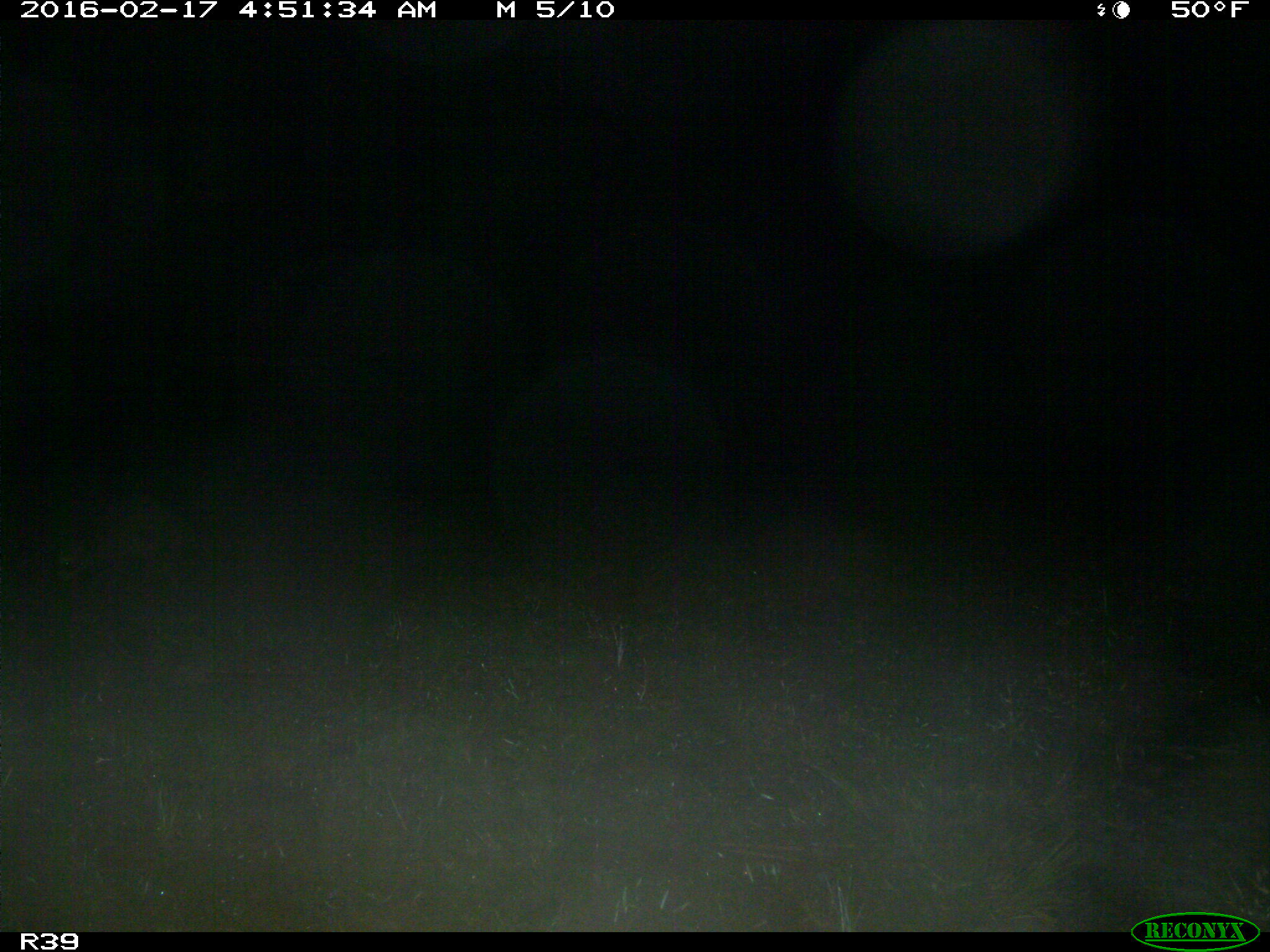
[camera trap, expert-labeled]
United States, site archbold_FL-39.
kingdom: Animalia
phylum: Chordata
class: Mammalia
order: Carnivora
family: Procyonidae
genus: Procyon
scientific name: Procyon lotor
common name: common raccoon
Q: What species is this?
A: Procyon lotor (common raccoon).